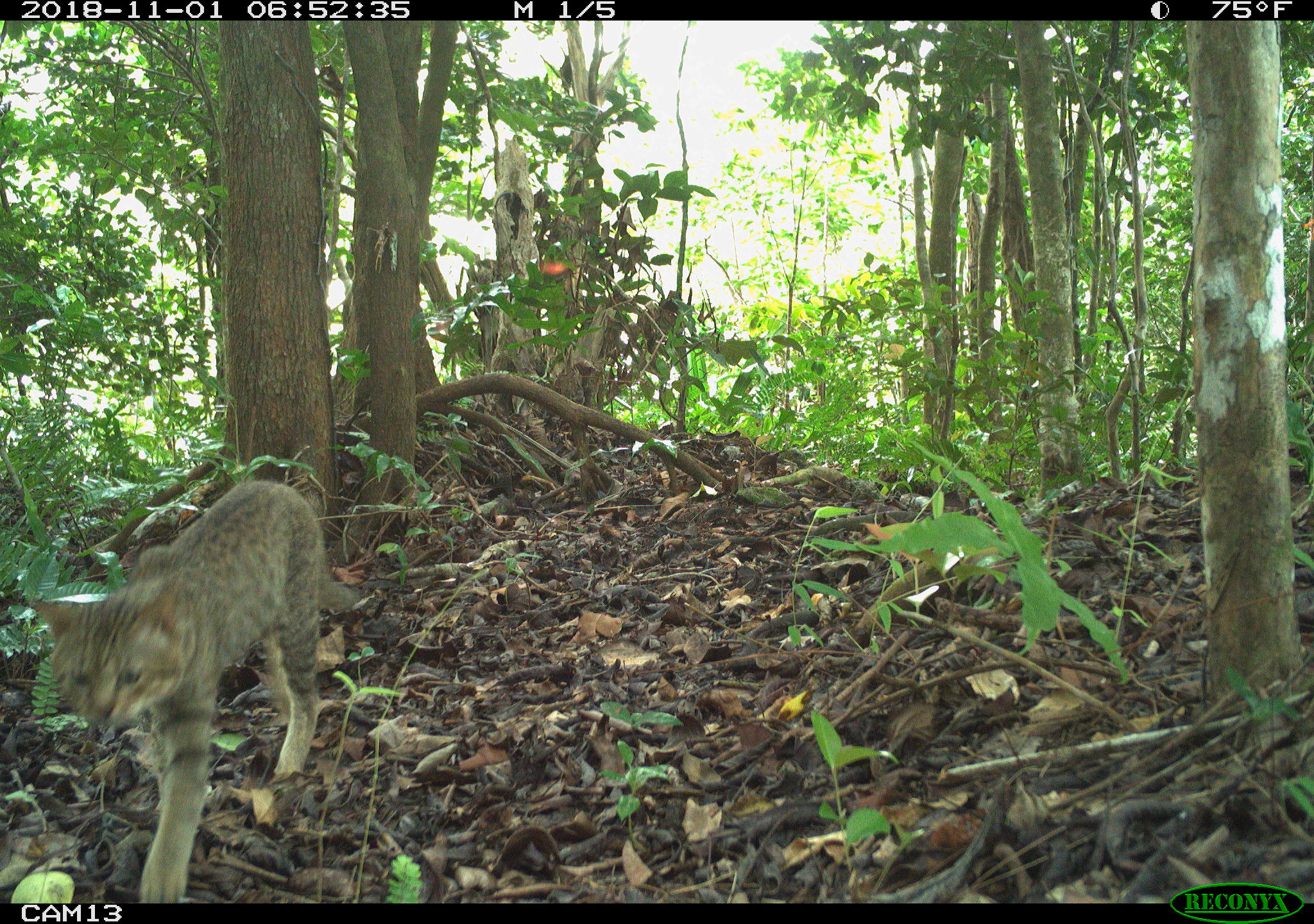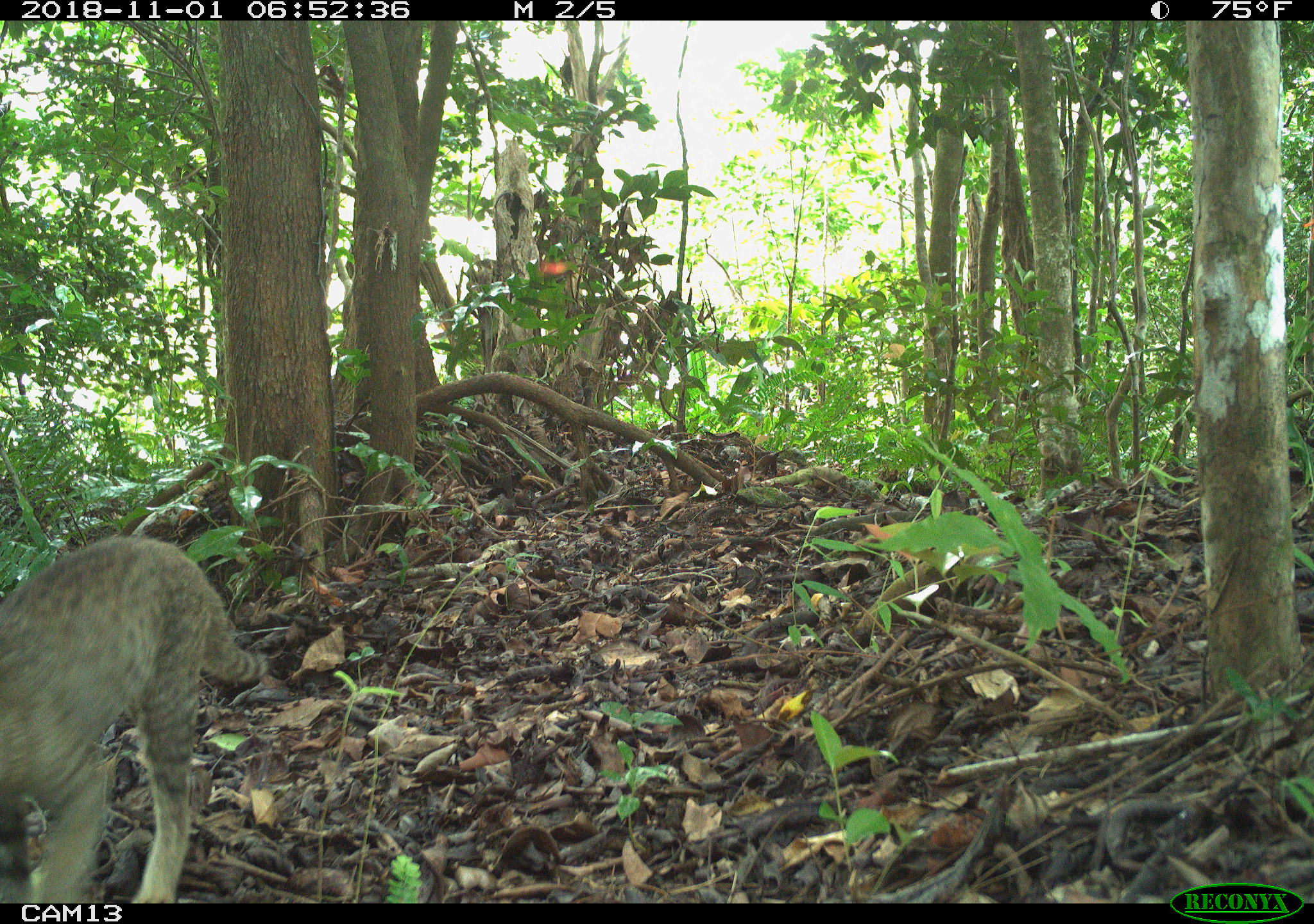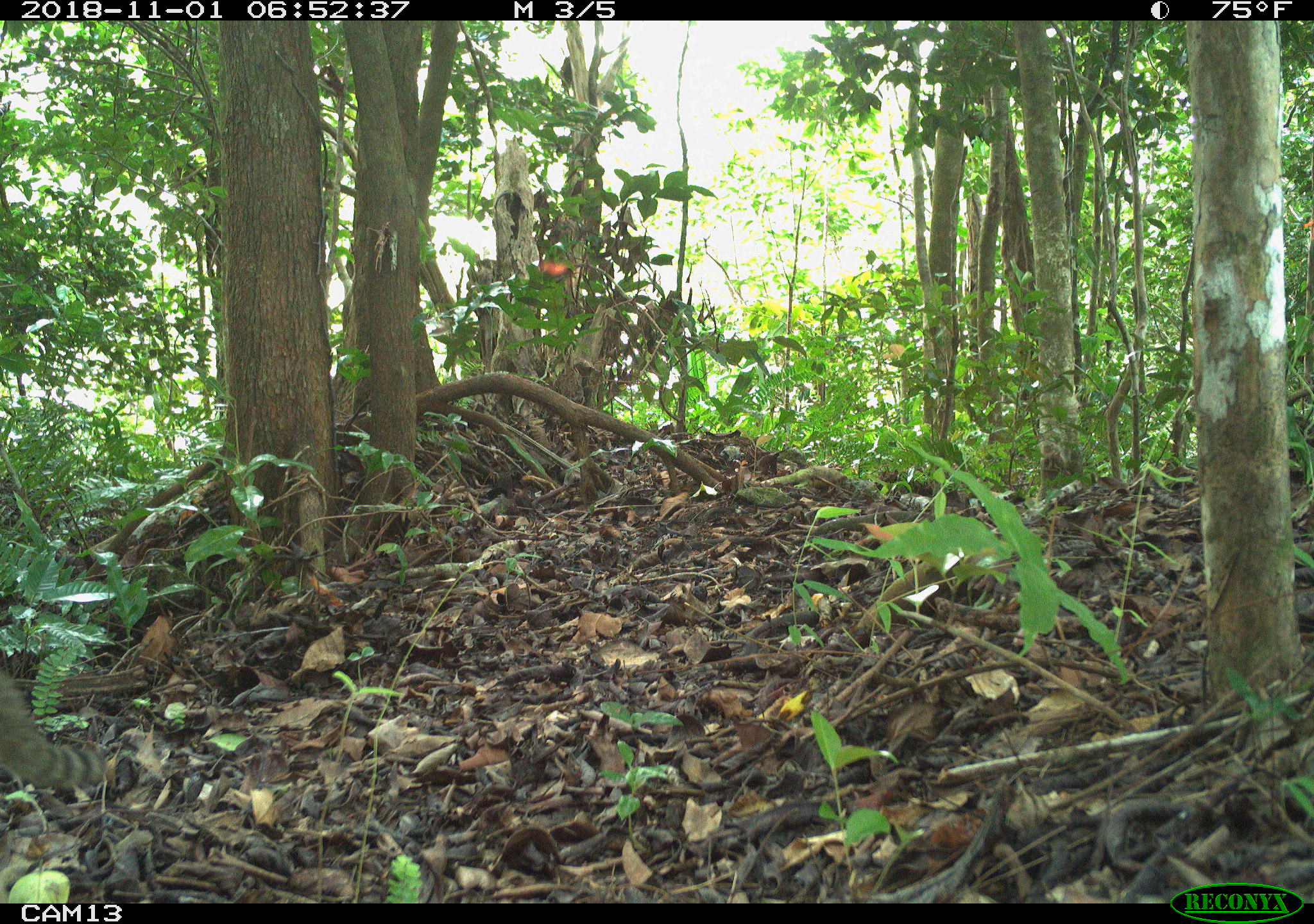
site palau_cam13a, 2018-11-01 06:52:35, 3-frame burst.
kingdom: Animalia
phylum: Chordata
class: Mammalia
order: Carnivora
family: Felidae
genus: Felis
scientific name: Felis catus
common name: cat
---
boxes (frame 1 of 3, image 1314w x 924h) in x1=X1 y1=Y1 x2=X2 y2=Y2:
cat: x1=24 y1=484 x2=335 y2=903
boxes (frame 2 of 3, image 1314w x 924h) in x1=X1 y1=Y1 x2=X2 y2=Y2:
cat: x1=1 y1=533 x2=267 y2=906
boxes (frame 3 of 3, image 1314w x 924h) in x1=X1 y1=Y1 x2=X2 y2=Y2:
cat: x1=0 y1=669 x2=110 y2=796